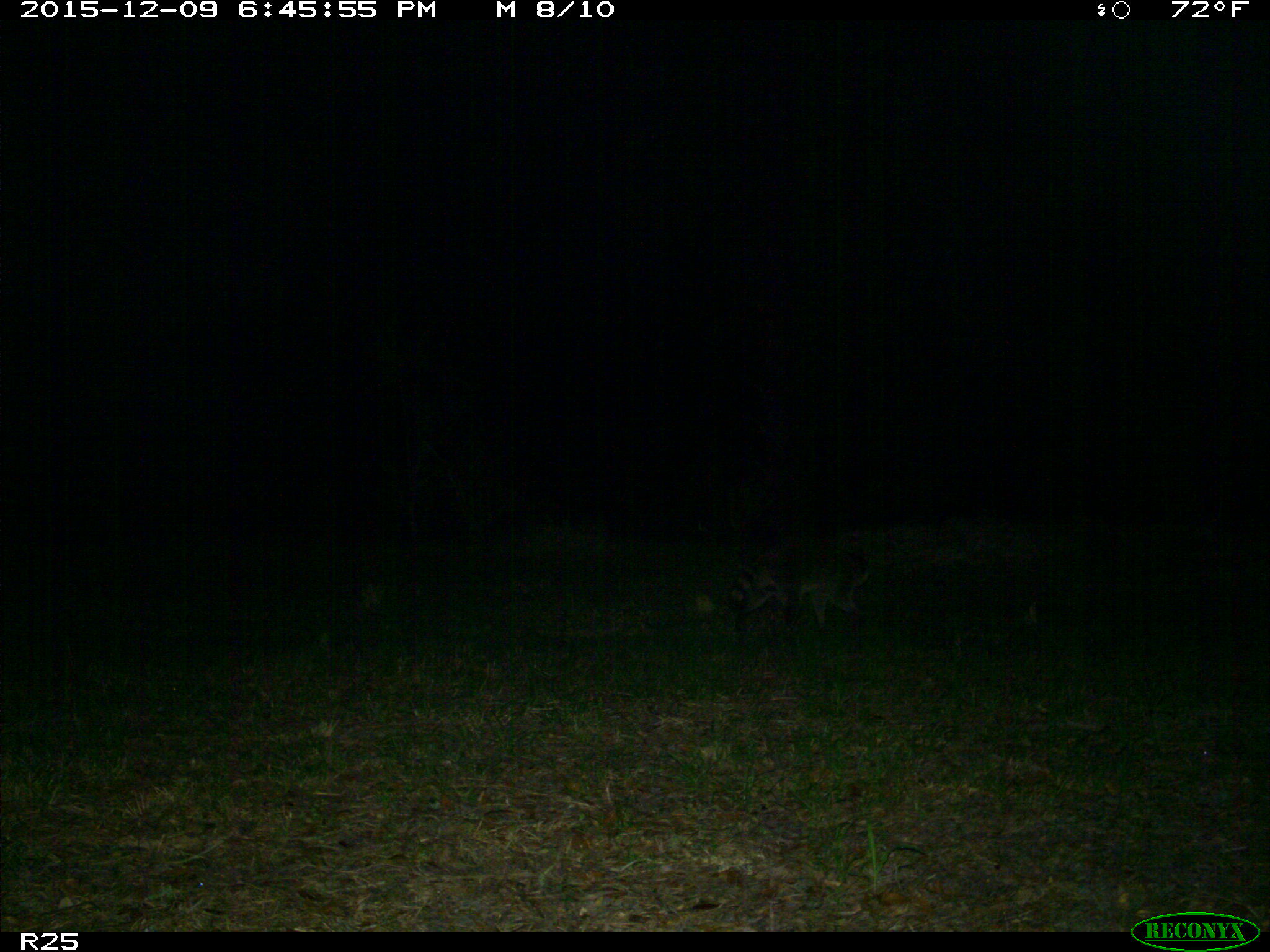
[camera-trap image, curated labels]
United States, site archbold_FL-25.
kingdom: Animalia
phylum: Chordata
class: Mammalia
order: Carnivora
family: Procyonidae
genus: Procyon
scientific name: Procyon lotor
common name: common raccoon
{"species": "Procyon lotor (common raccoon)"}